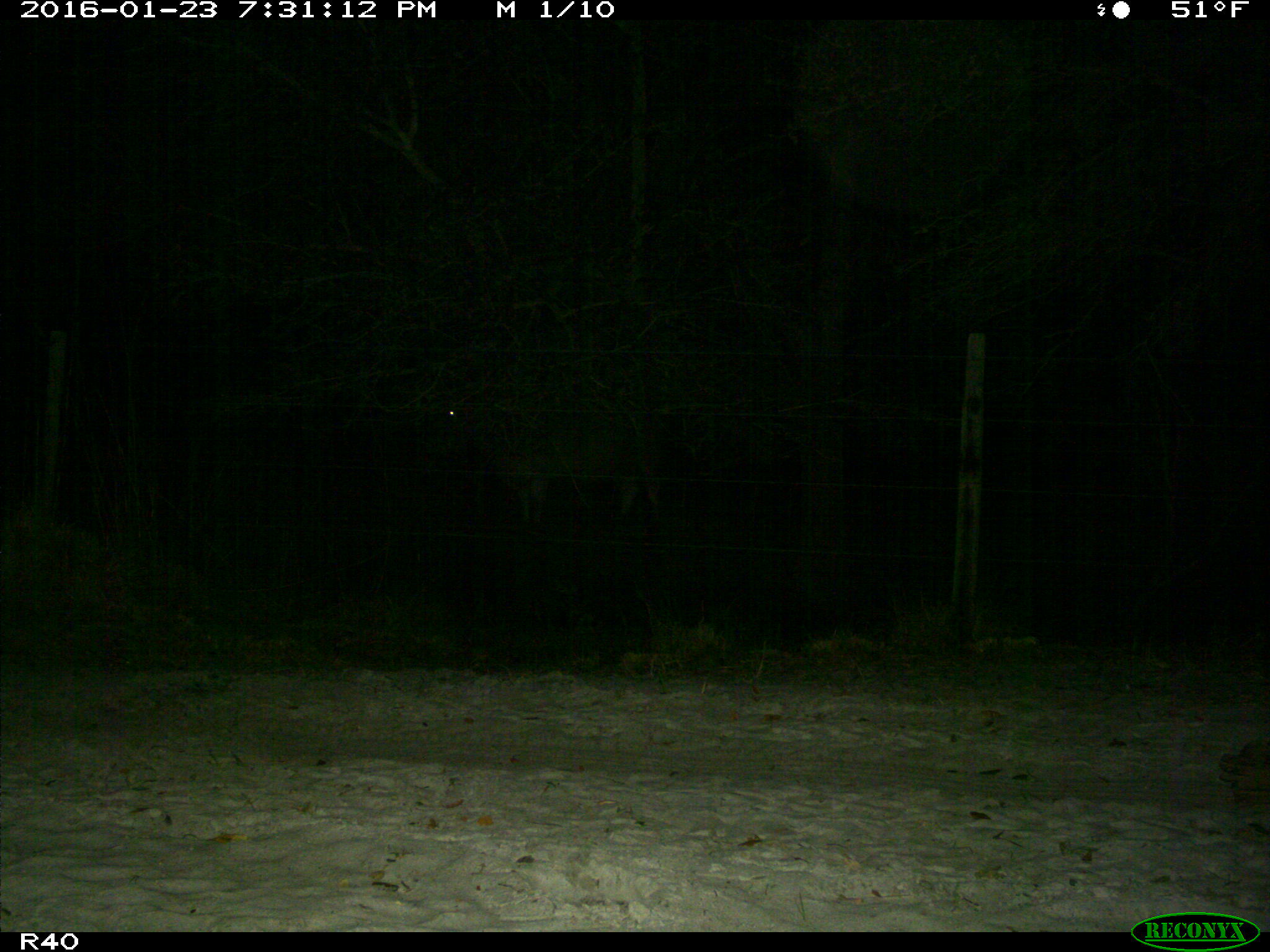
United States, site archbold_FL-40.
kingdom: Animalia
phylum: Chordata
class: Mammalia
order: Artiodactyla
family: Bovidae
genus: Bos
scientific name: Bos taurus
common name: domestic cow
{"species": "Bos taurus (domestic cow)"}